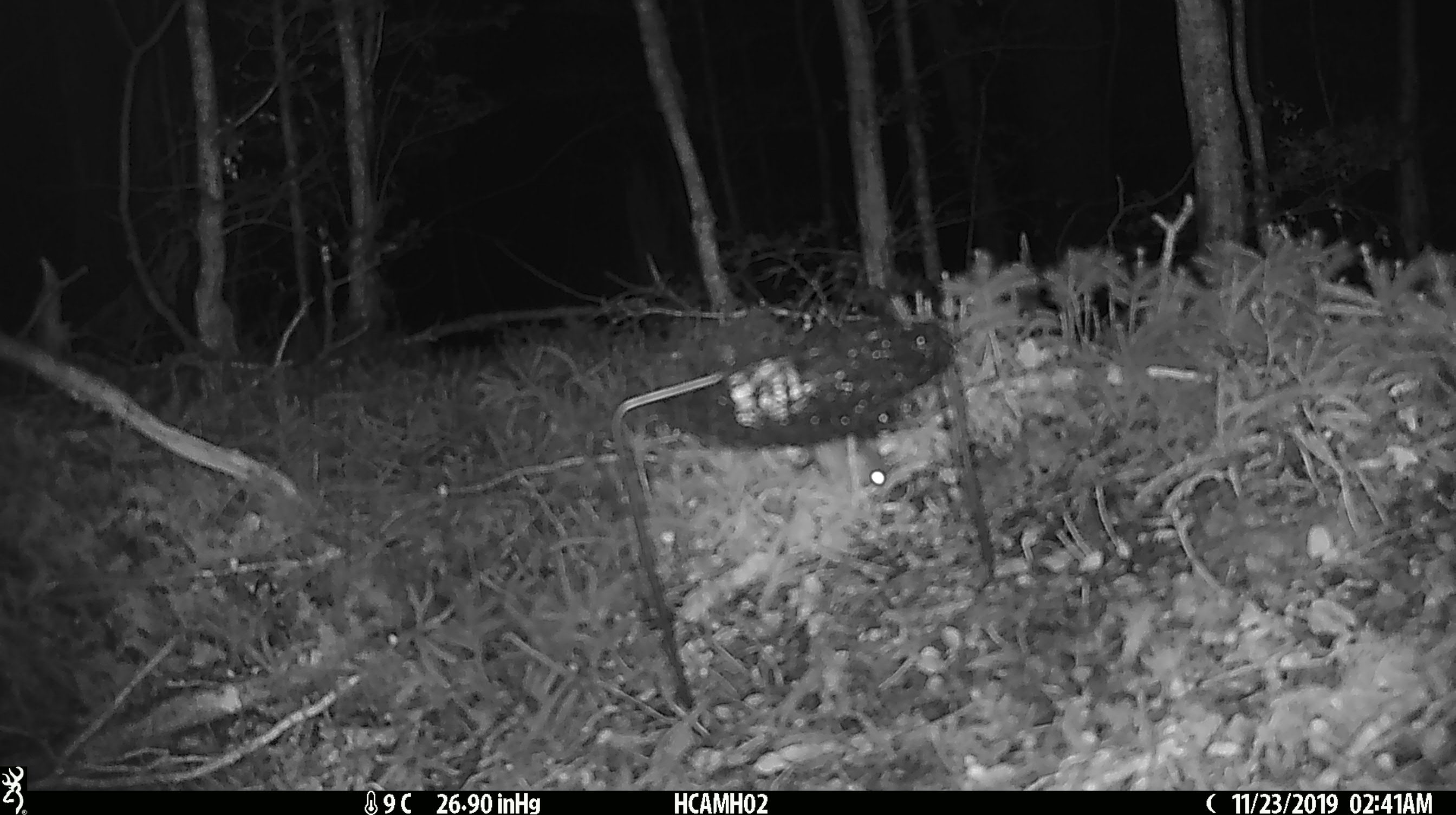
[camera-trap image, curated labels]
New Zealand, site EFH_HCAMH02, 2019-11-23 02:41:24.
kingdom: Animalia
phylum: Chordata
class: Mammalia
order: Rodentia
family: Muridae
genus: Mus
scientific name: Mus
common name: mouse